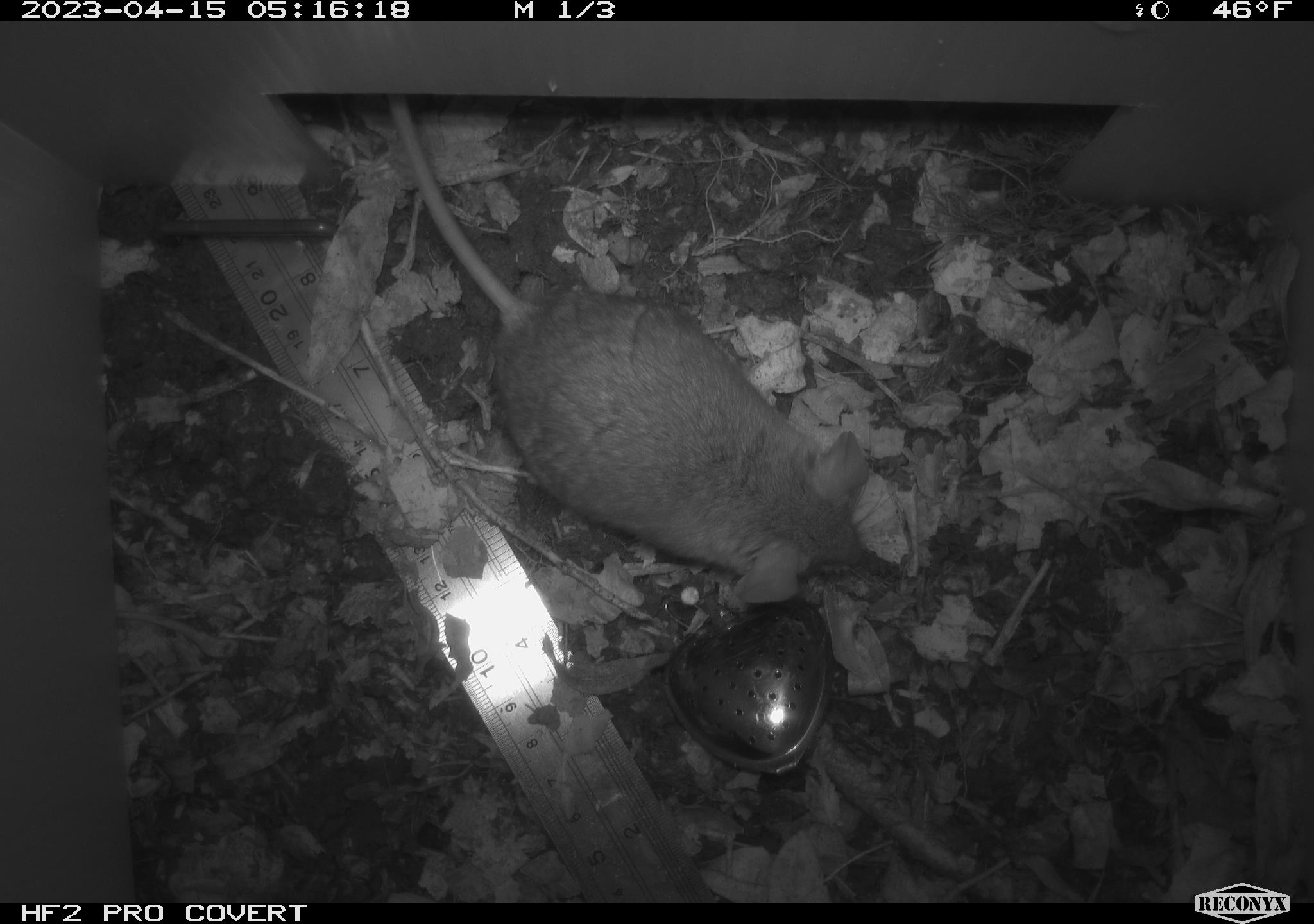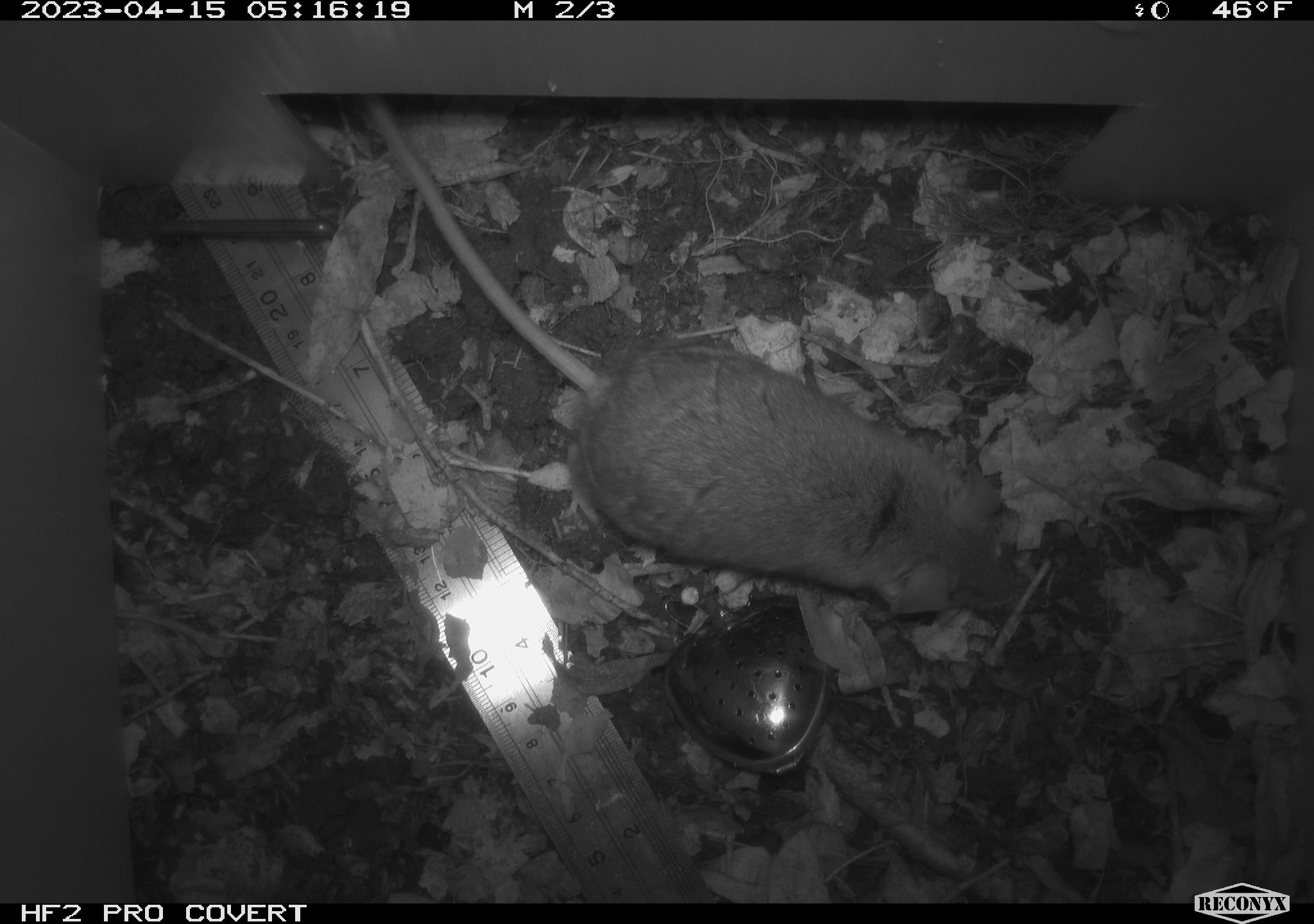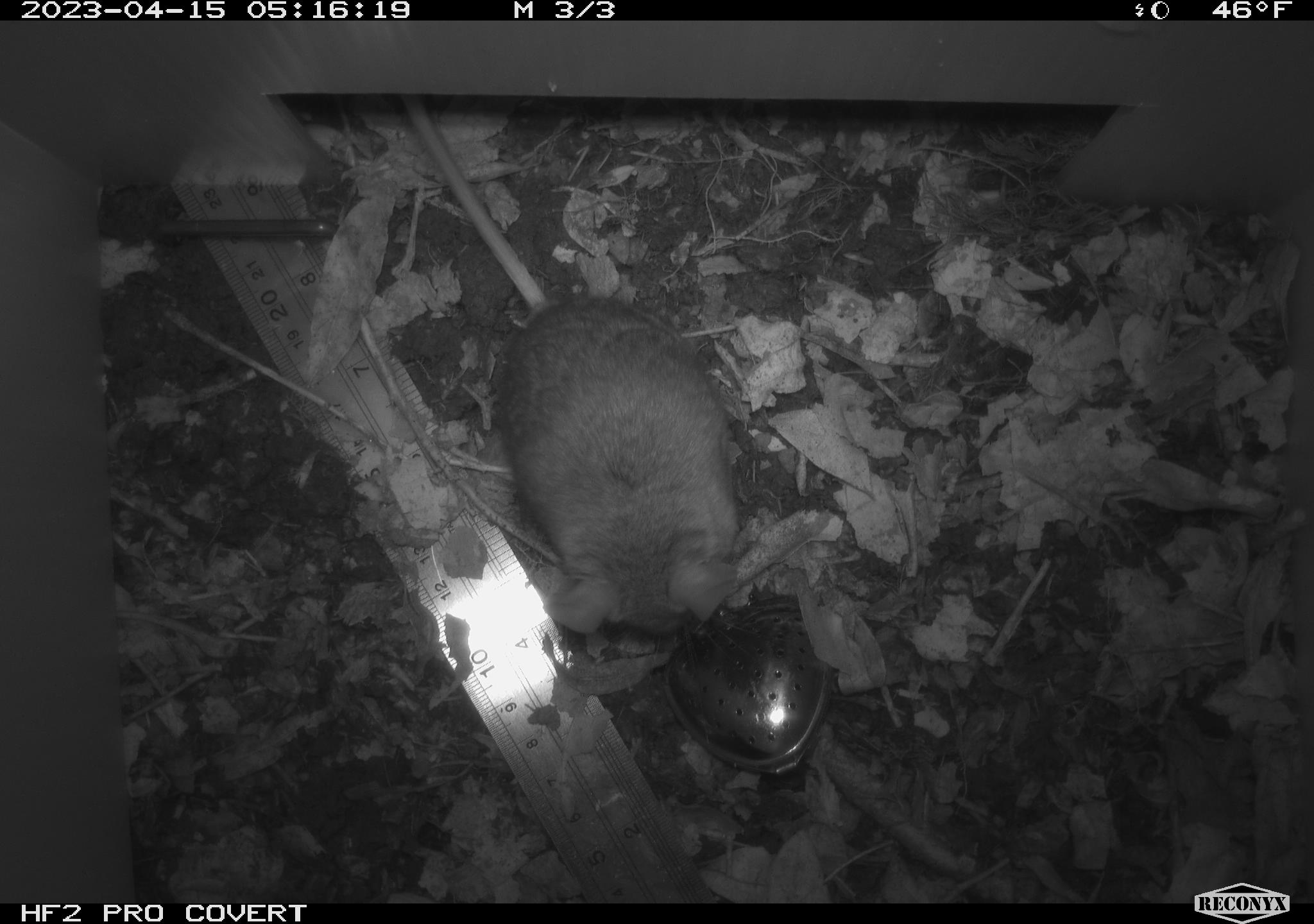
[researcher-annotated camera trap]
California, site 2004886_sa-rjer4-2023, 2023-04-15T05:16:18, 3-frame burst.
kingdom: Animalia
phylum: Chordata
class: Mammalia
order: Rodentia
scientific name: Rodentia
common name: mouse species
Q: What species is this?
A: Mouse species (Rodentia).